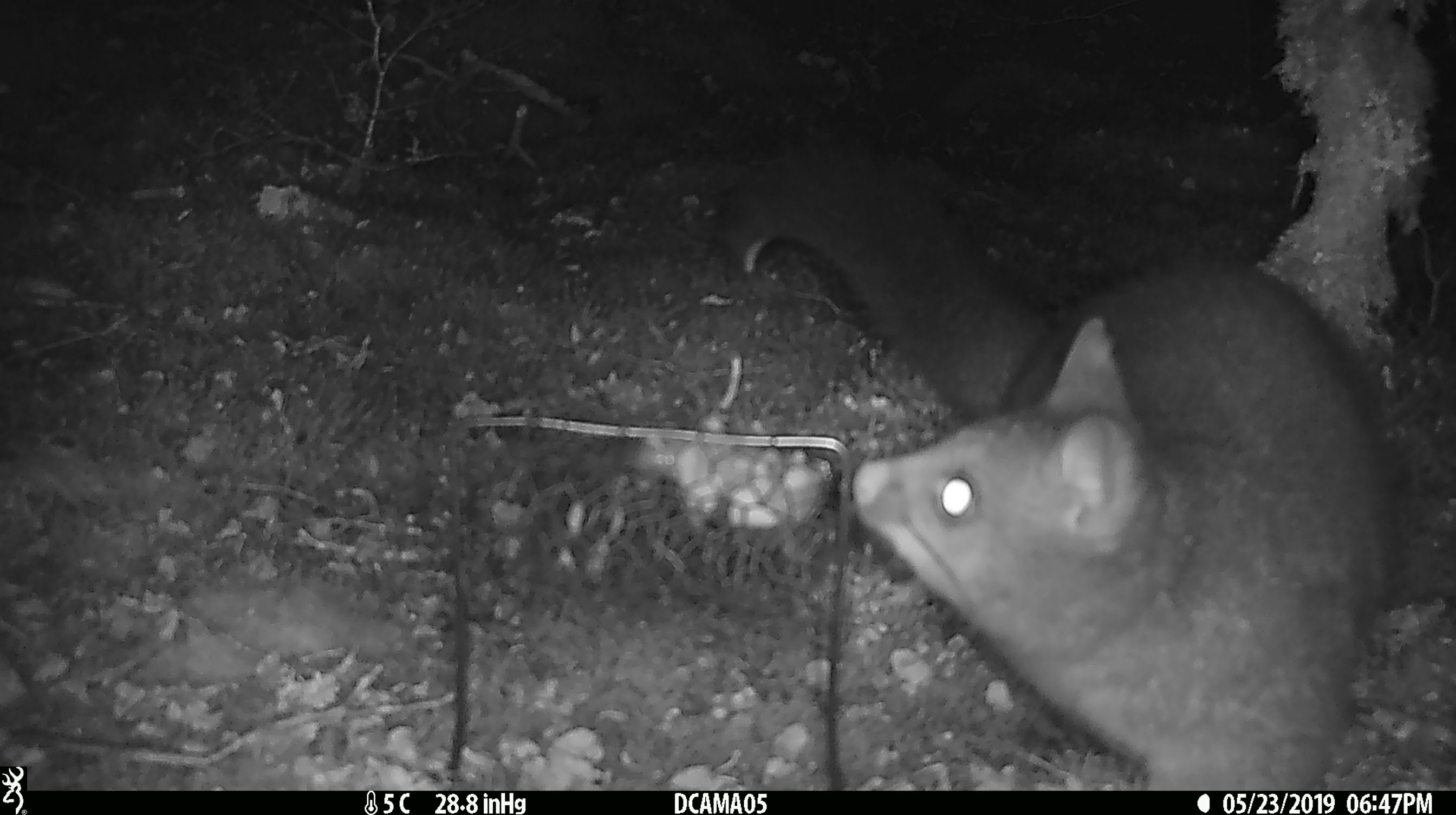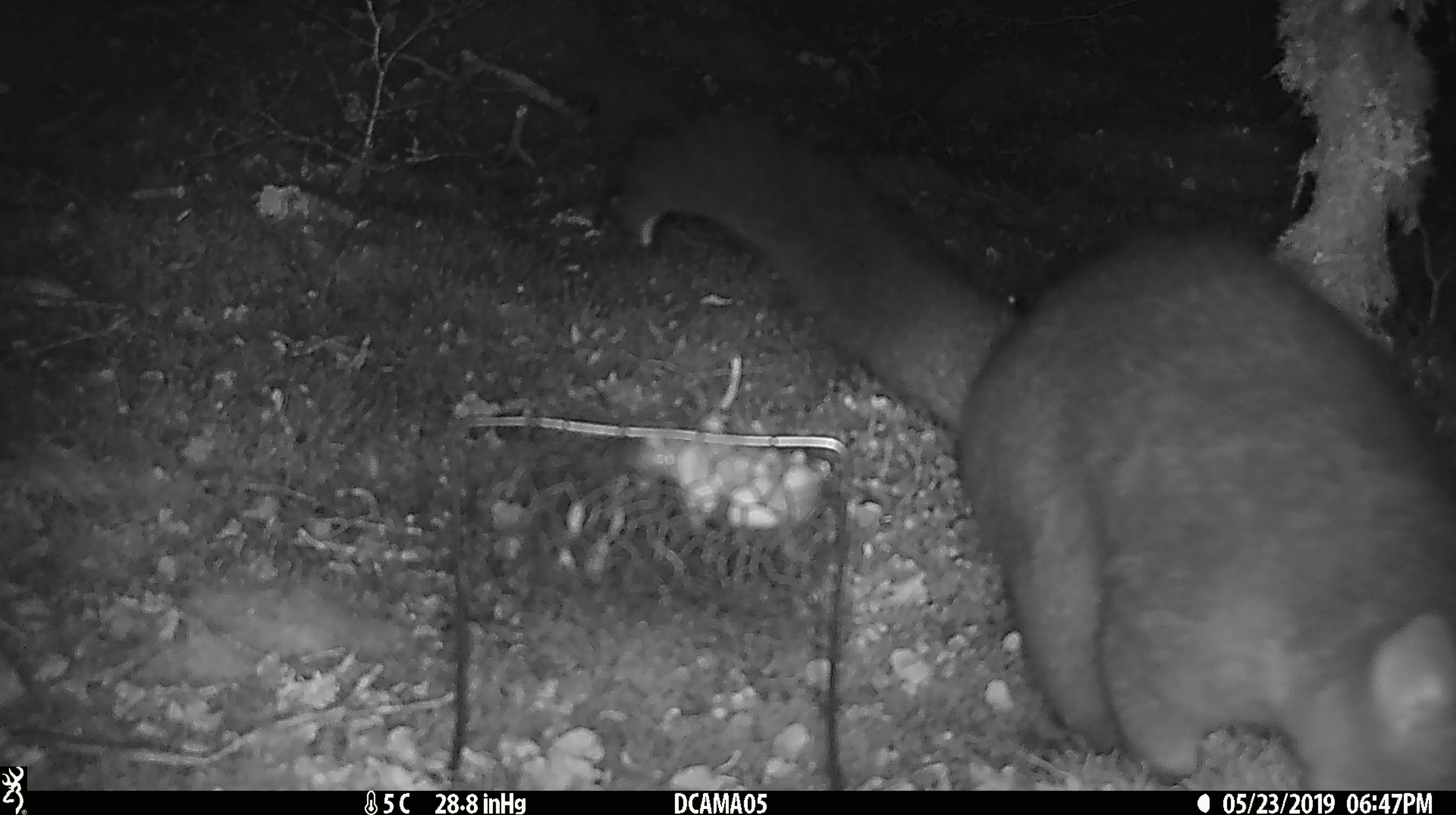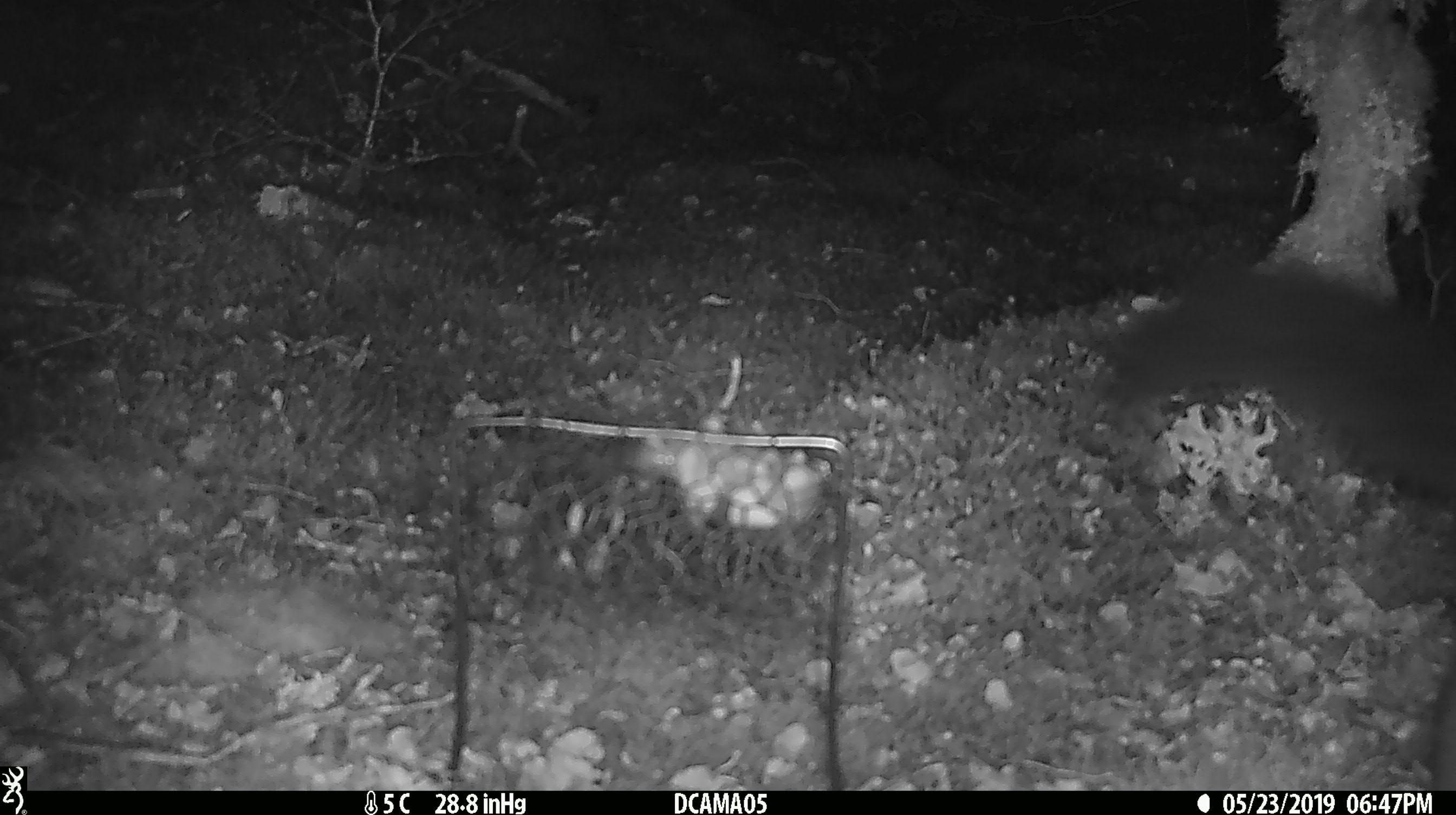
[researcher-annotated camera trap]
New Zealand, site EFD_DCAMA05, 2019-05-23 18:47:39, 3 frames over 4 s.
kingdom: Animalia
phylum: Chordata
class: Mammalia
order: Diprotodontia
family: Phalangeridae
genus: Trichosurus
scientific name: Trichosurus vulpecula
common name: common brushtail possum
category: possum